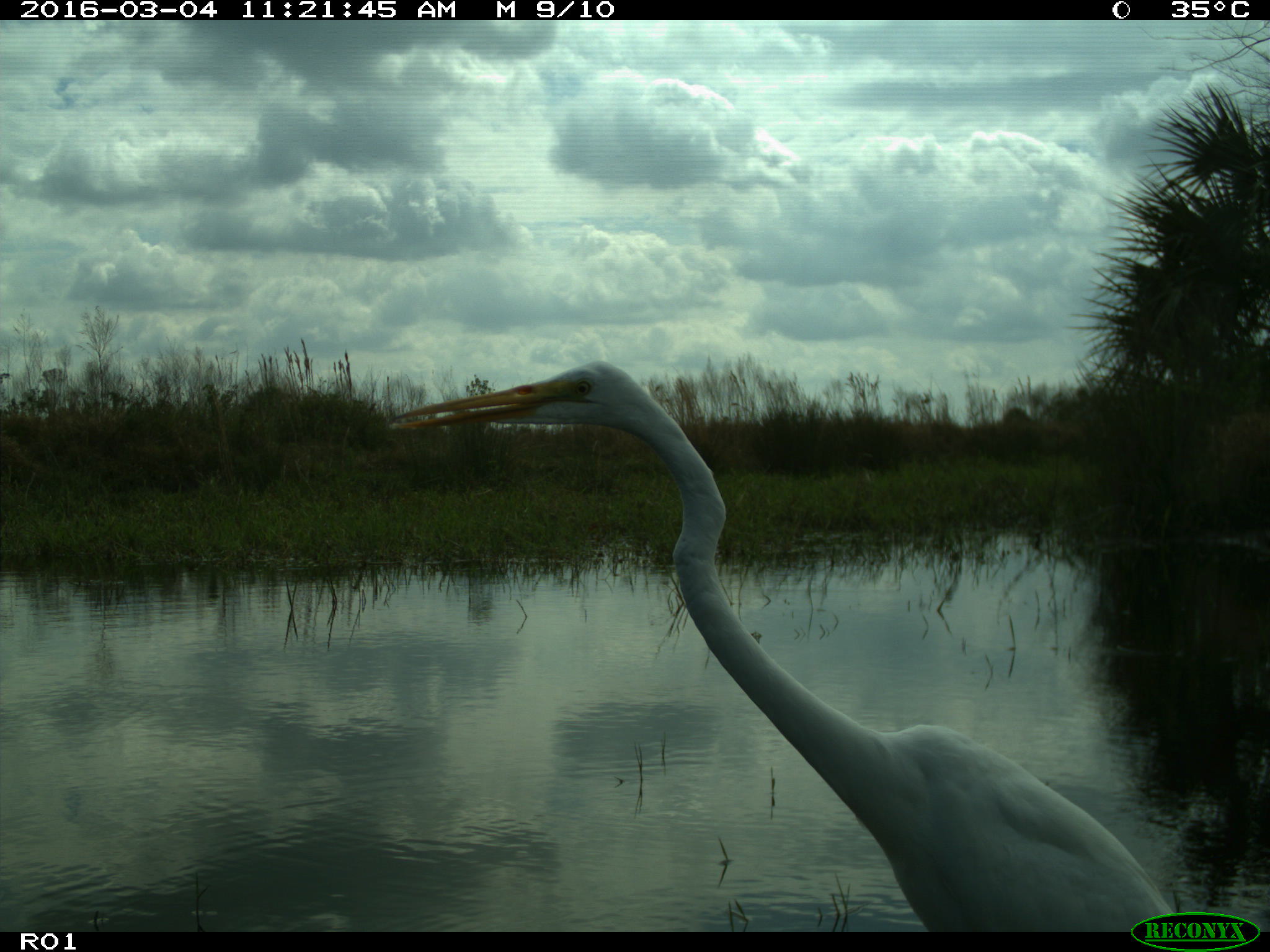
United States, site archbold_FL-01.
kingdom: Animalia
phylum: Chordata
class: Aves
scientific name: Aves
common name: birds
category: unidentified bird